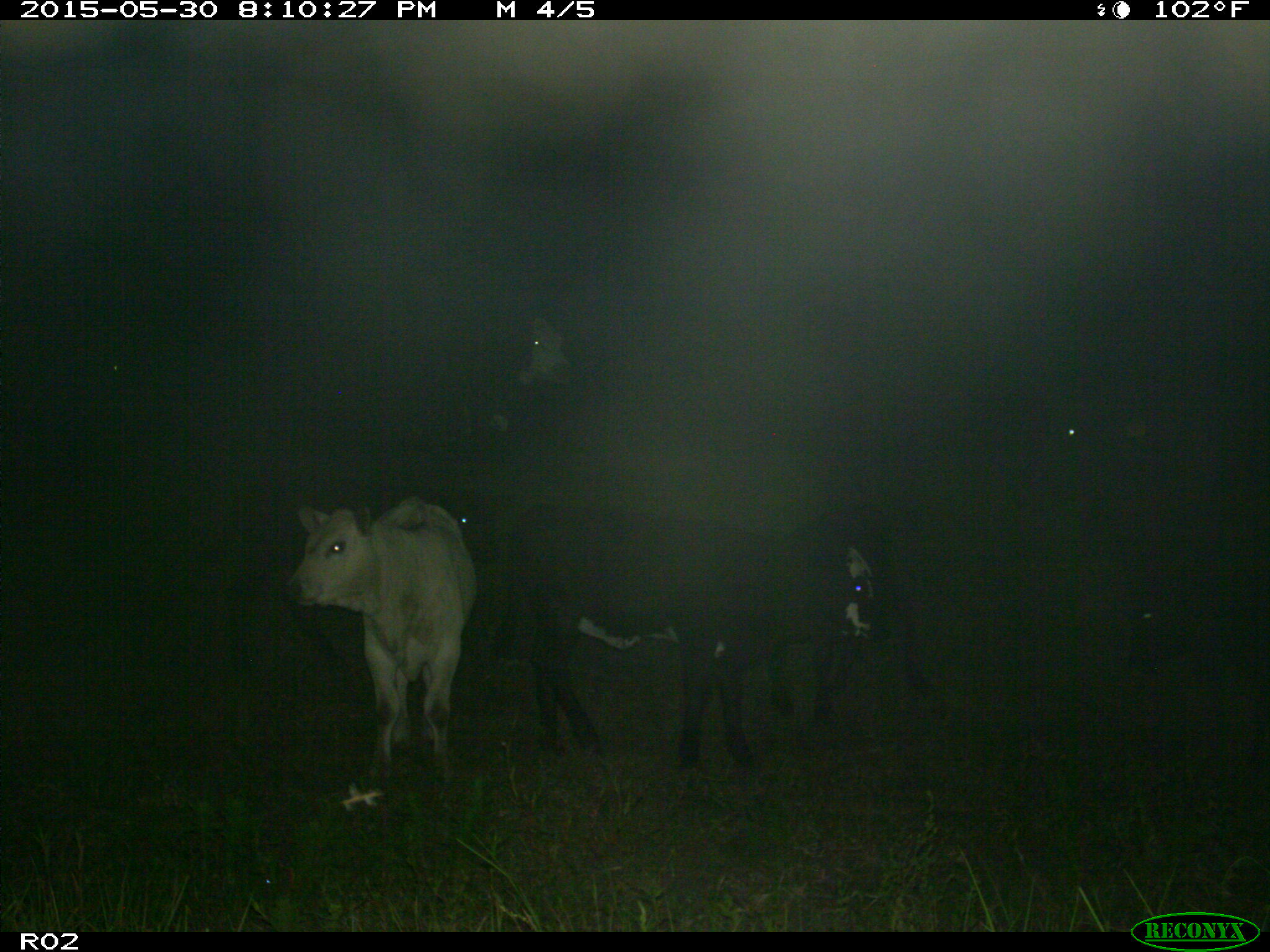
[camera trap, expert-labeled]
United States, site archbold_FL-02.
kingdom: Animalia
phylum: Chordata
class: Mammalia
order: Artiodactyla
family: Bovidae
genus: Bos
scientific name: Bos taurus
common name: domestic cow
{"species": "Bos taurus (domestic cow)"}